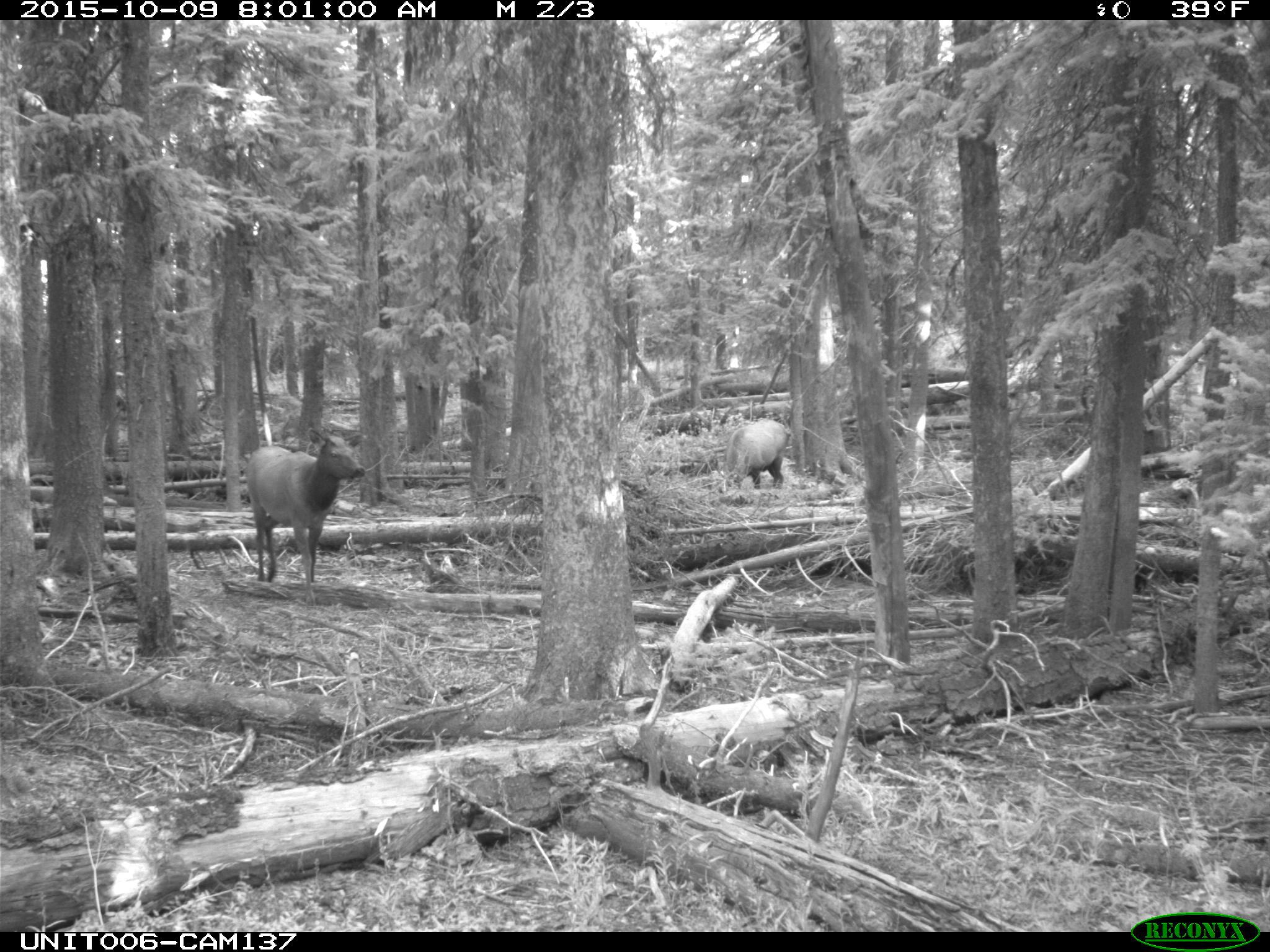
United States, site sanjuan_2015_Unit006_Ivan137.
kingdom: Animalia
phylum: Chordata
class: Mammalia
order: Artiodactyla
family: Cervidae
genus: Cervus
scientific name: Cervus elaphus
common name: red deer